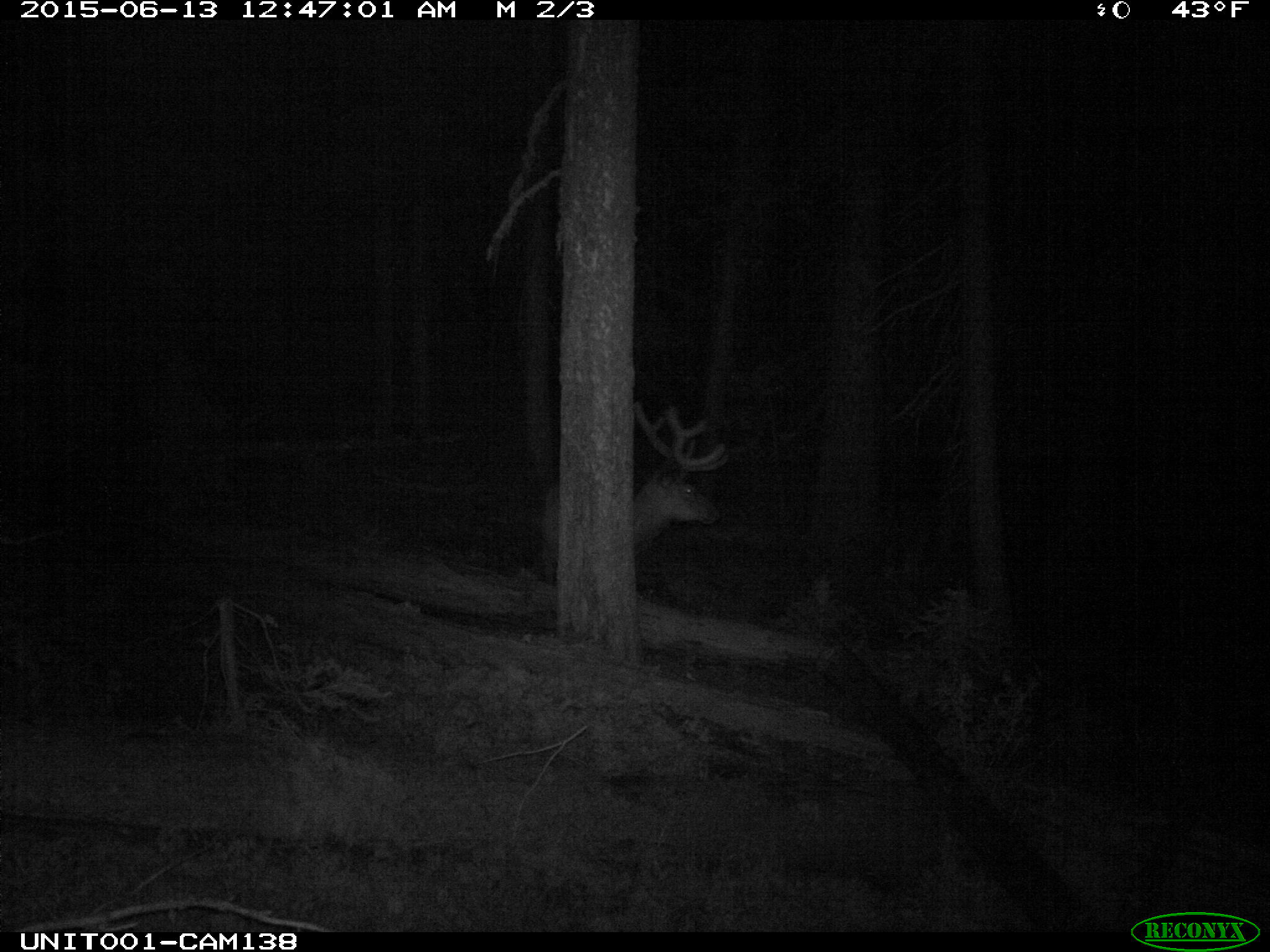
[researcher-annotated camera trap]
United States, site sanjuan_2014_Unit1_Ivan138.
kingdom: Animalia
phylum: Chordata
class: Mammalia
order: Artiodactyla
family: Cervidae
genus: Cervus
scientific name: Cervus elaphus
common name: red deer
Cervus elaphus (red deer).